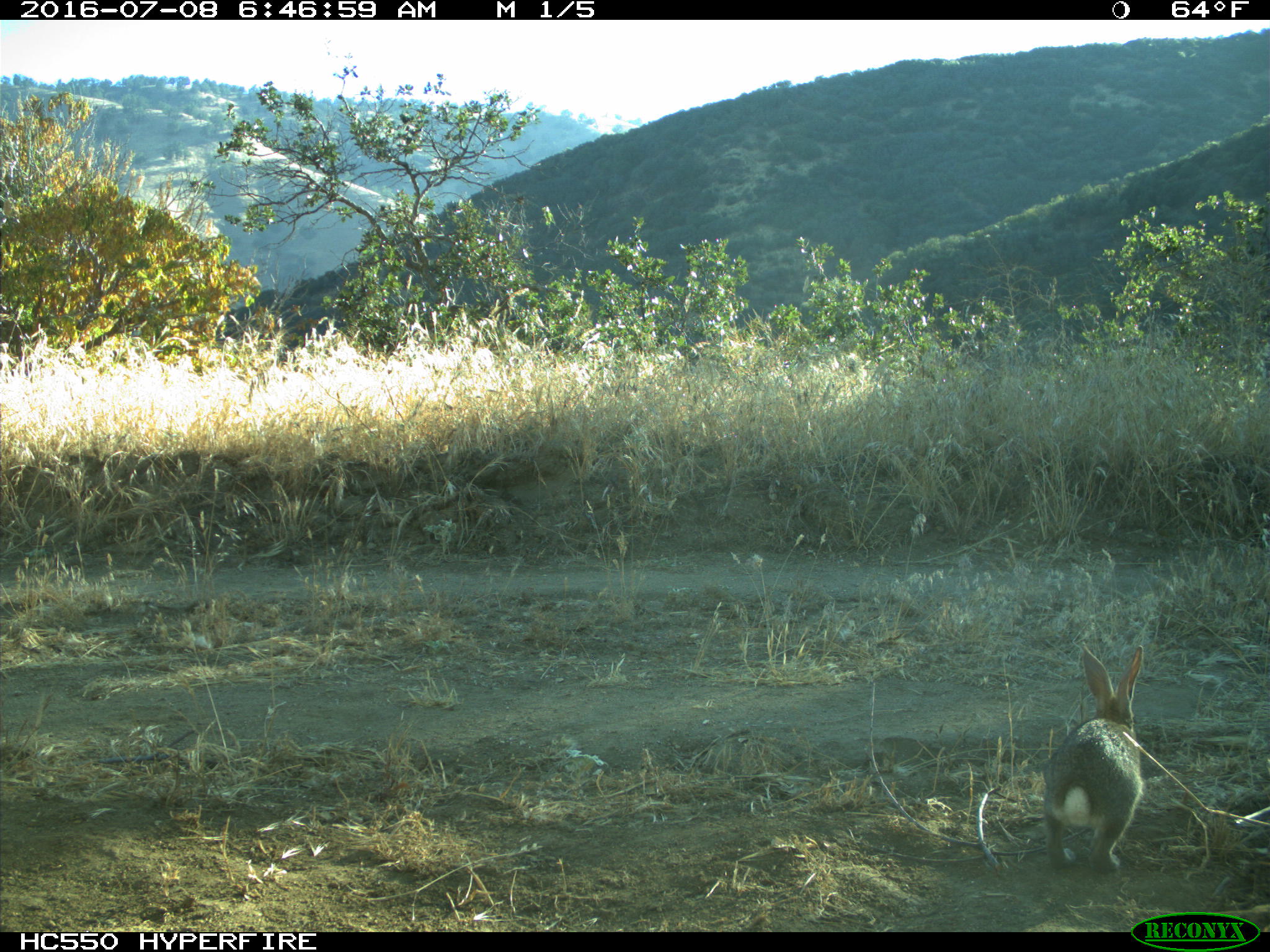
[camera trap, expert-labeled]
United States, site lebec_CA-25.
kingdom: Animalia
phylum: Chordata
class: Mammalia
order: Lagomorpha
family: Leporidae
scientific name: Leporidae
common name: rabbits and hares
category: unidentified rabbit